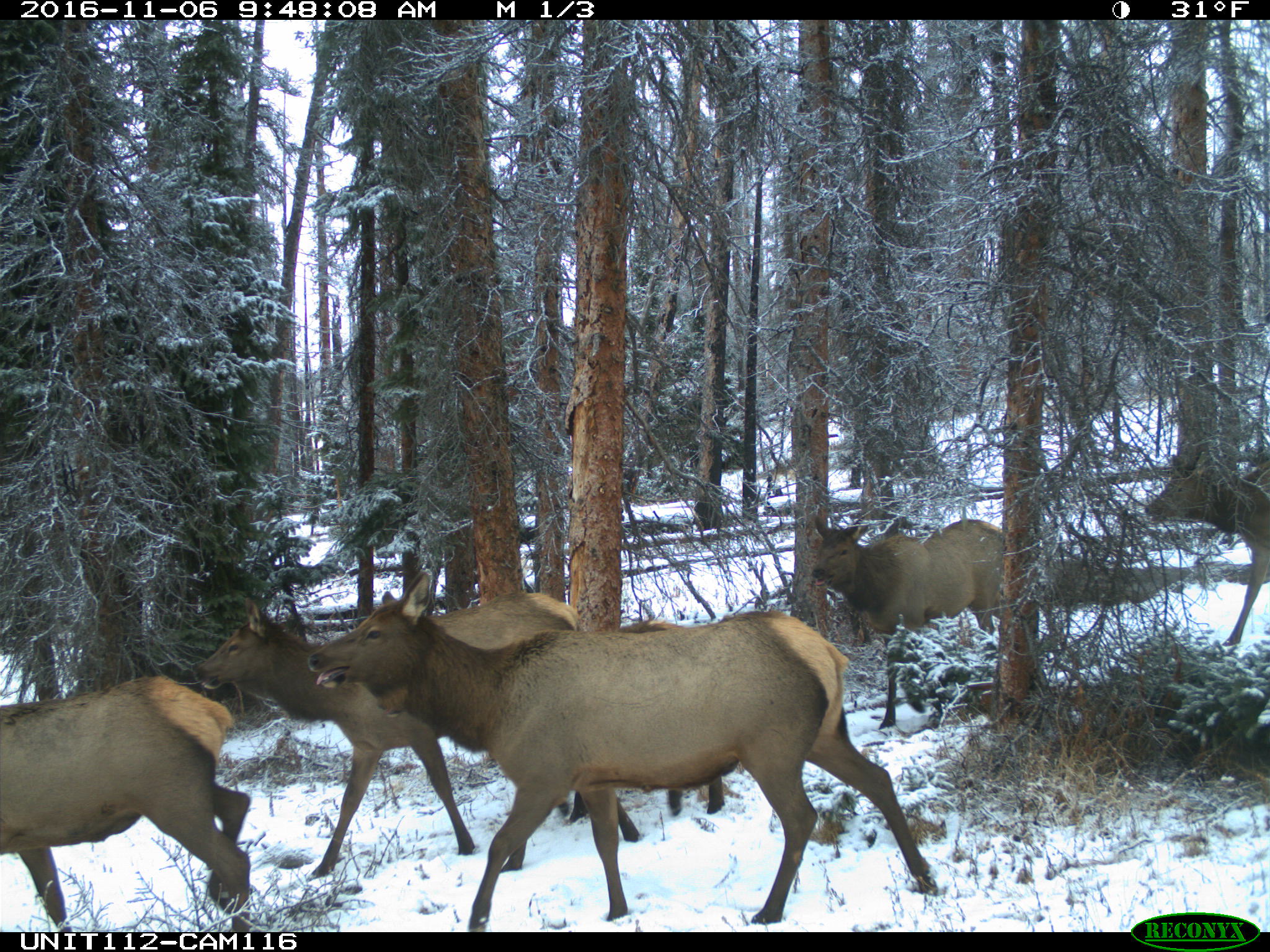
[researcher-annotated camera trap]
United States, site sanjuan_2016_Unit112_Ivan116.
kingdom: Animalia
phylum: Chordata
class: Mammalia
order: Artiodactyla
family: Cervidae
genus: Cervus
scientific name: Cervus elaphus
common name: red deer